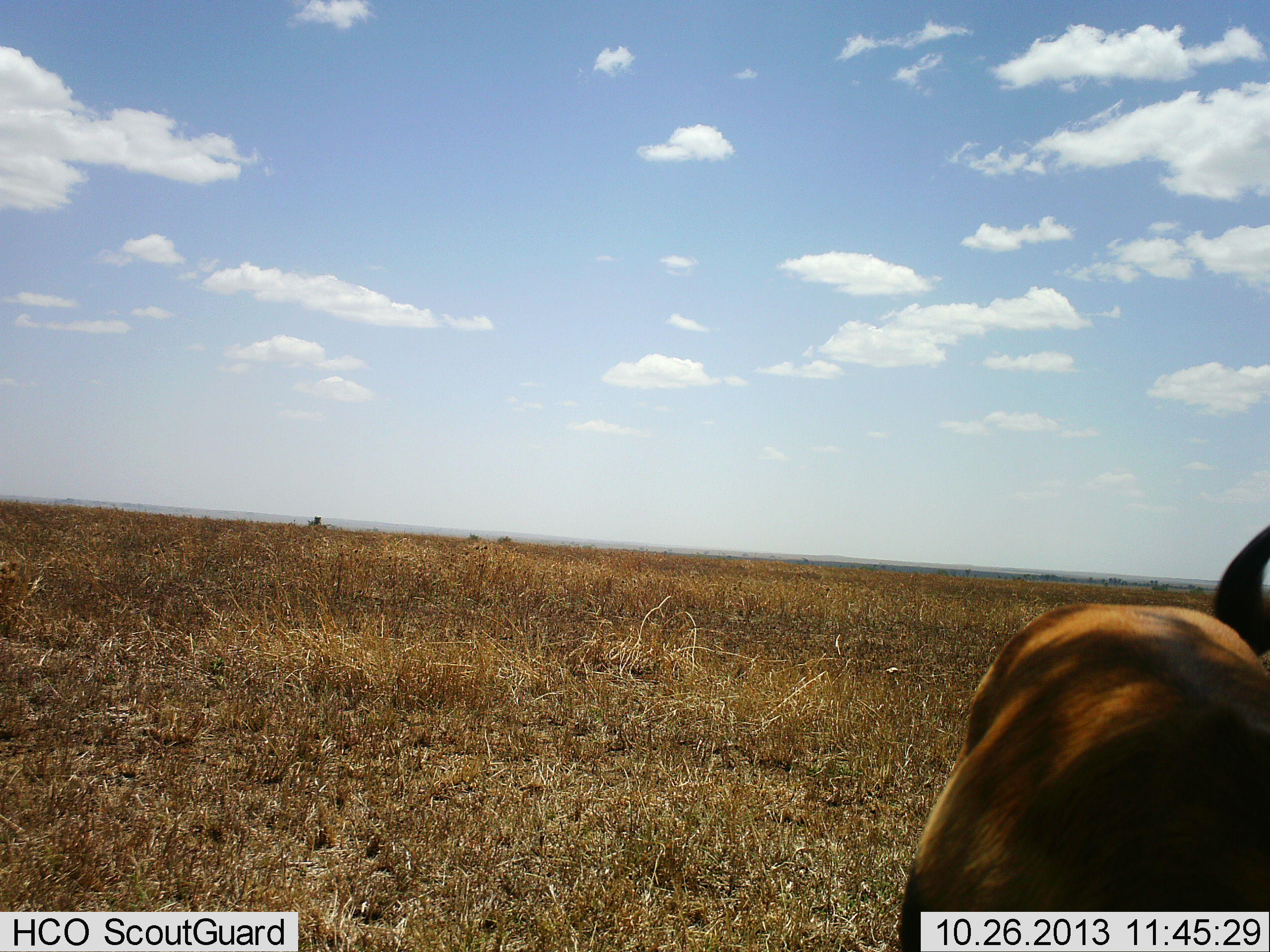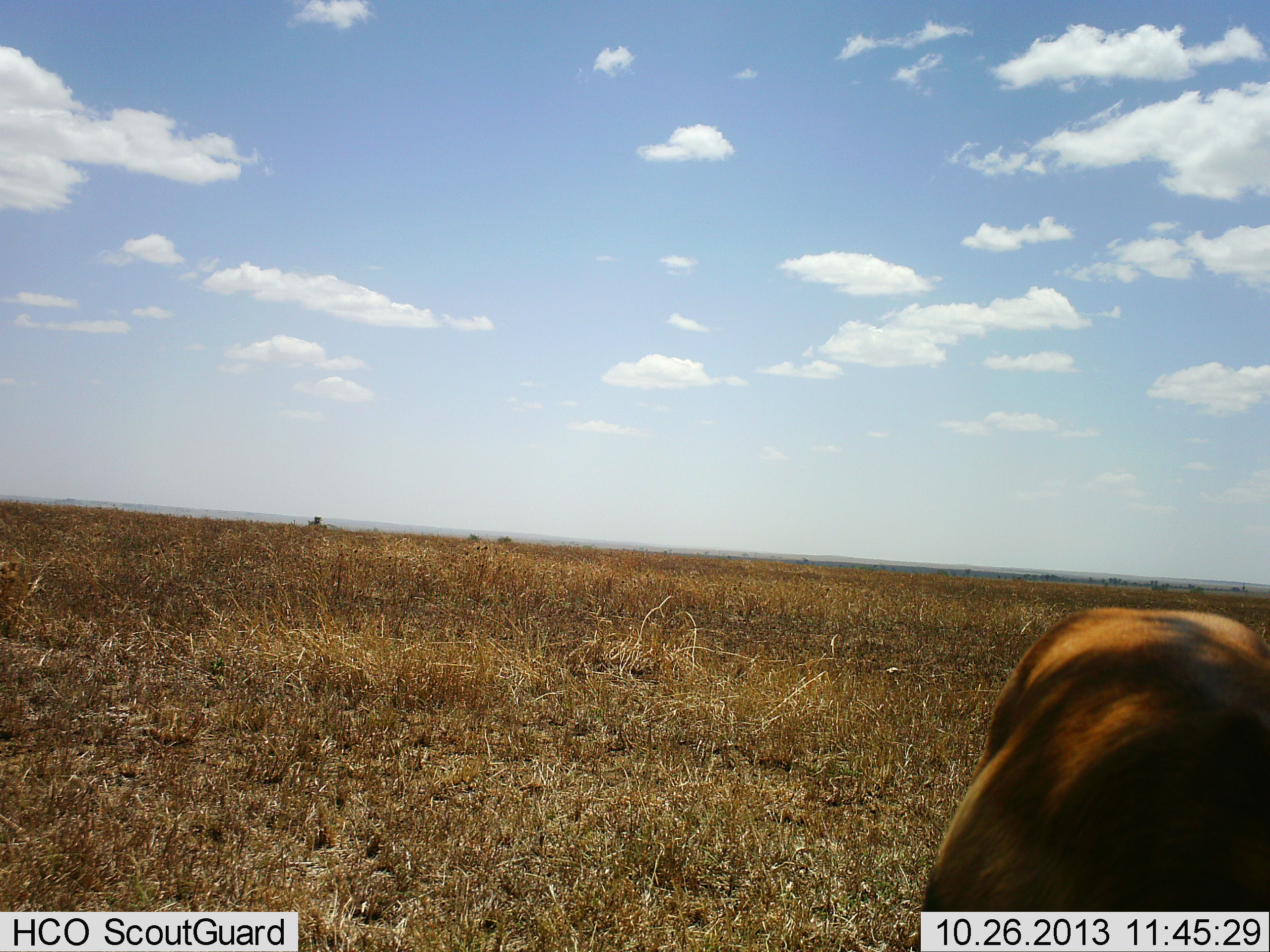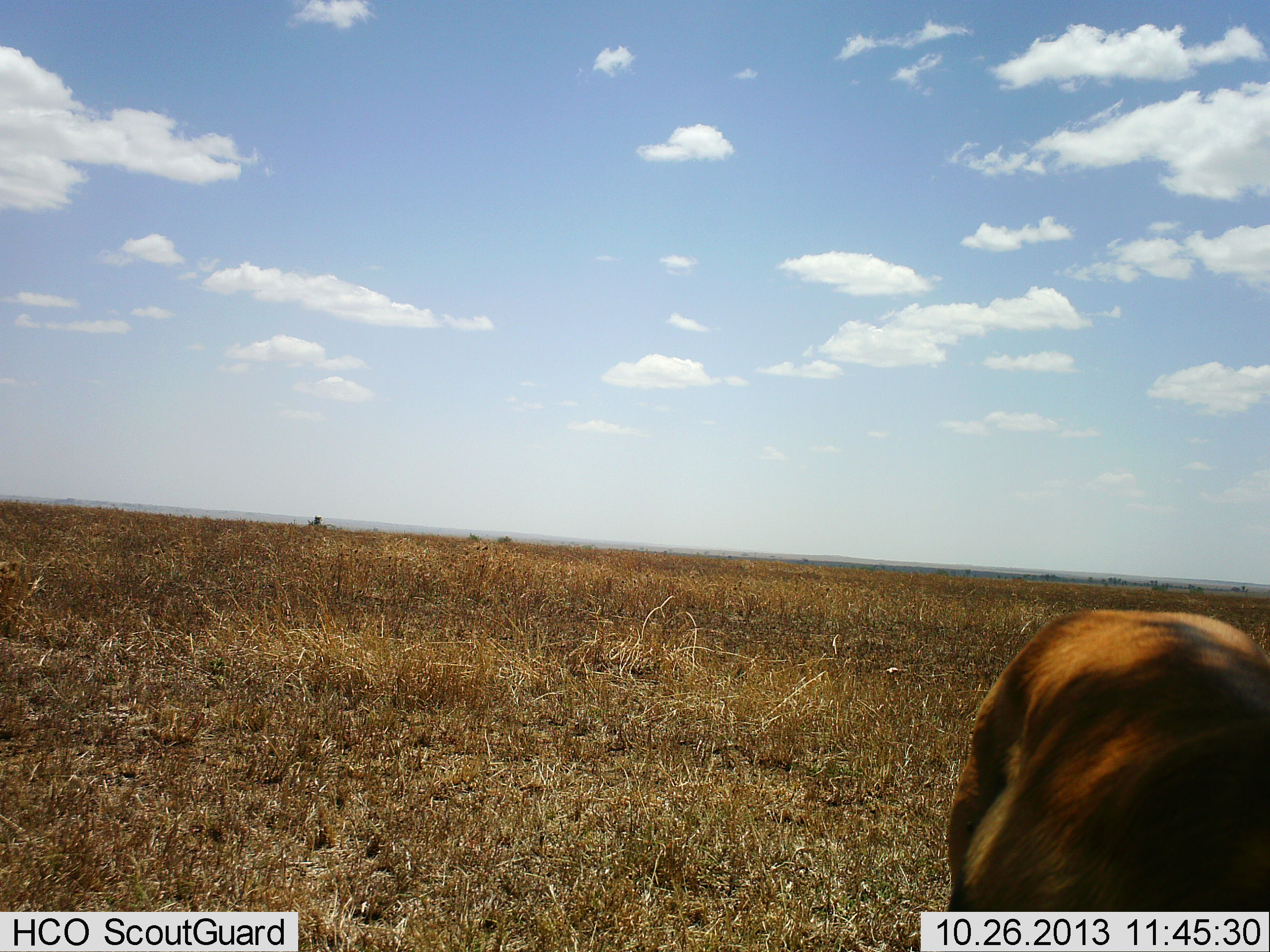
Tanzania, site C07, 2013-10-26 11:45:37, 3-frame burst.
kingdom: Animalia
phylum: Chordata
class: Mammalia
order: Artiodactyla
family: Bovidae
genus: Eudorcas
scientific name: Eudorcas thomsonii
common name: thomson's gazelle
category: gazellethomsons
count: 1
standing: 100%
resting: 0%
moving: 0%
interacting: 0%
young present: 0%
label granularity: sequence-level